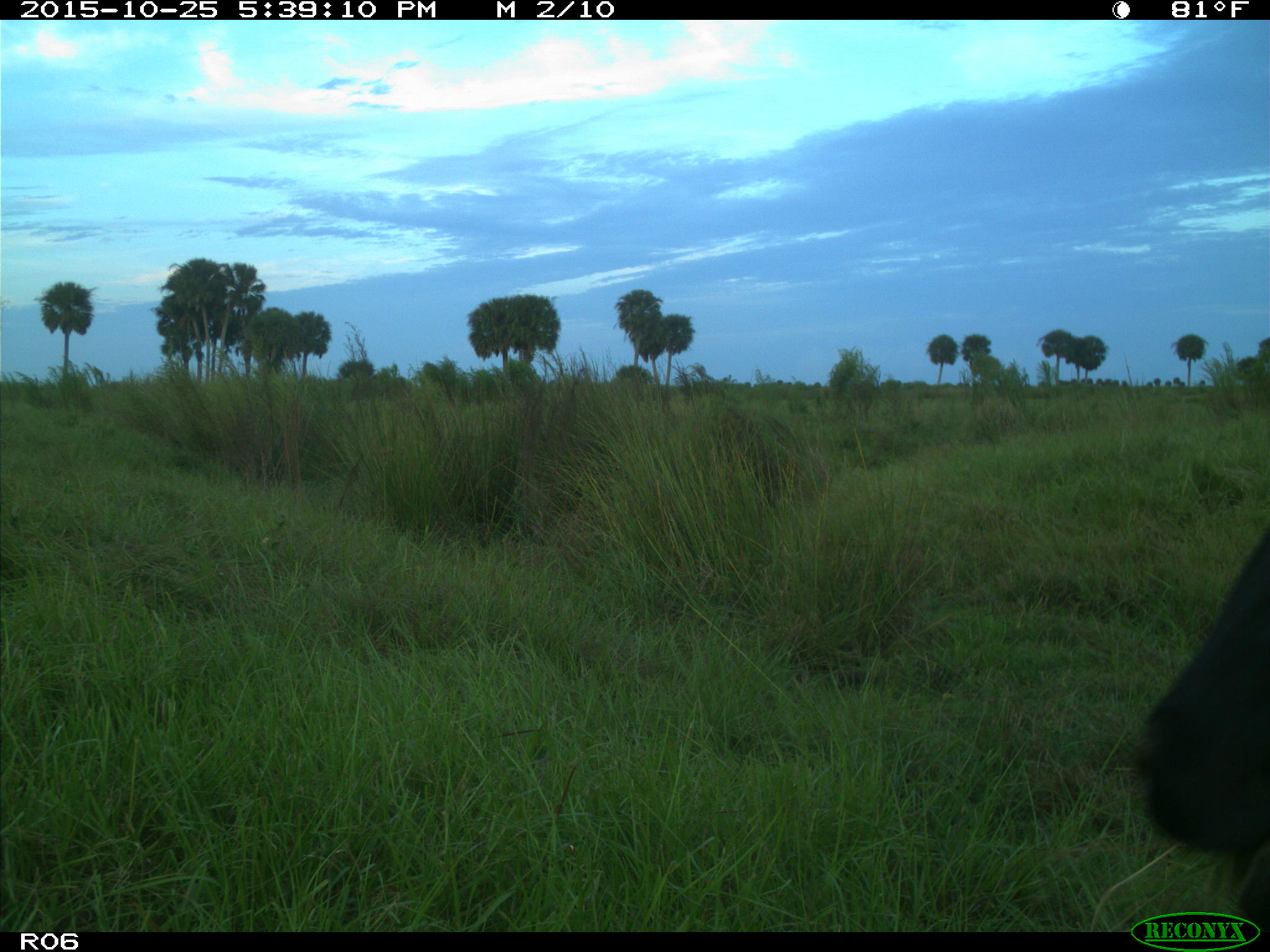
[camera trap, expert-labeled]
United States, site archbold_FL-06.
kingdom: Animalia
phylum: Chordata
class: Mammalia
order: Artiodactyla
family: Bovidae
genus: Bos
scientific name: Bos taurus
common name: domestic cow